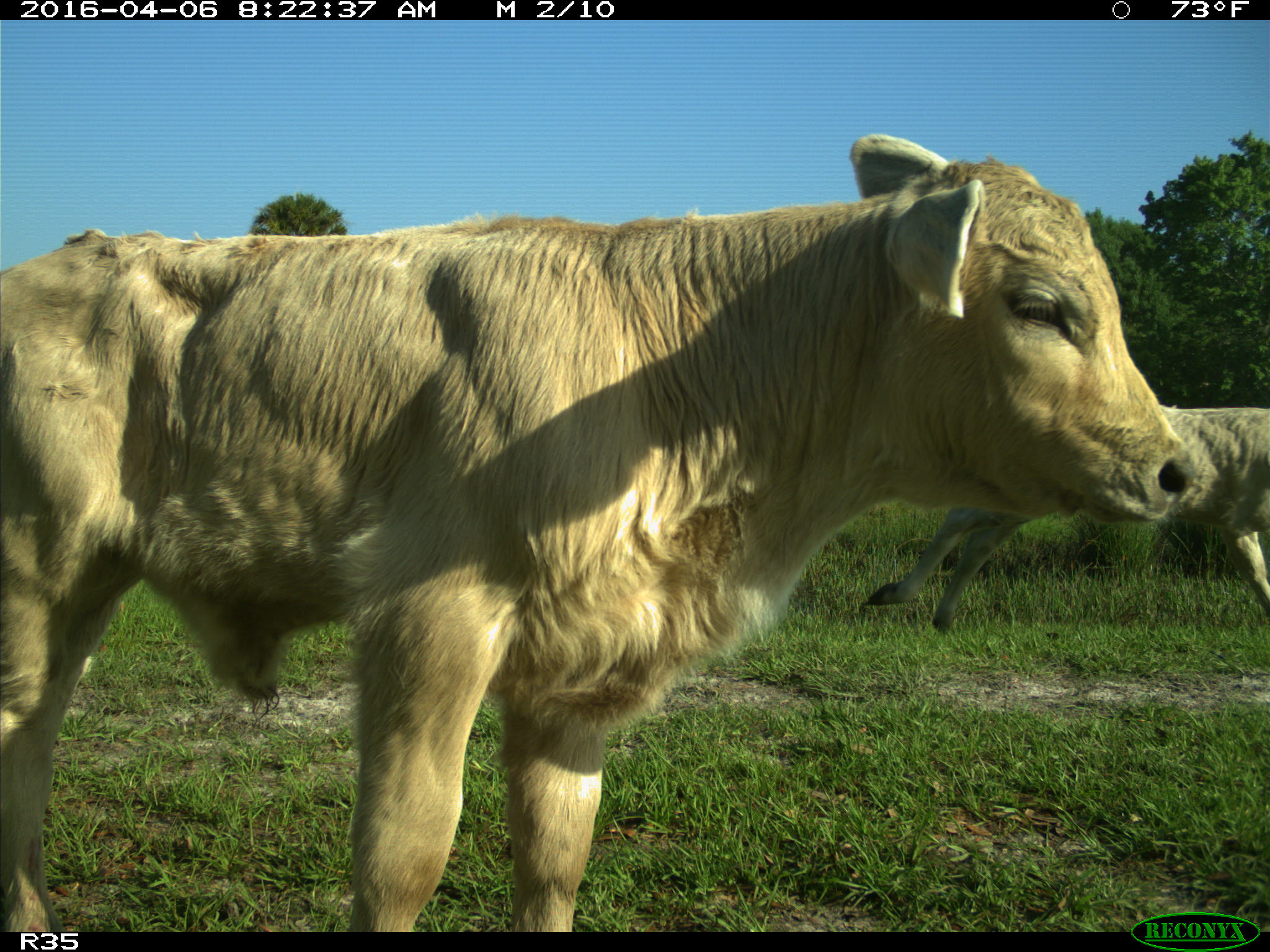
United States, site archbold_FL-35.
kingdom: Animalia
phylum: Chordata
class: Mammalia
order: Artiodactyla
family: Bovidae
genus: Bos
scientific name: Bos taurus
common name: domestic cow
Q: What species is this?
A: Bos taurus (domestic cow).